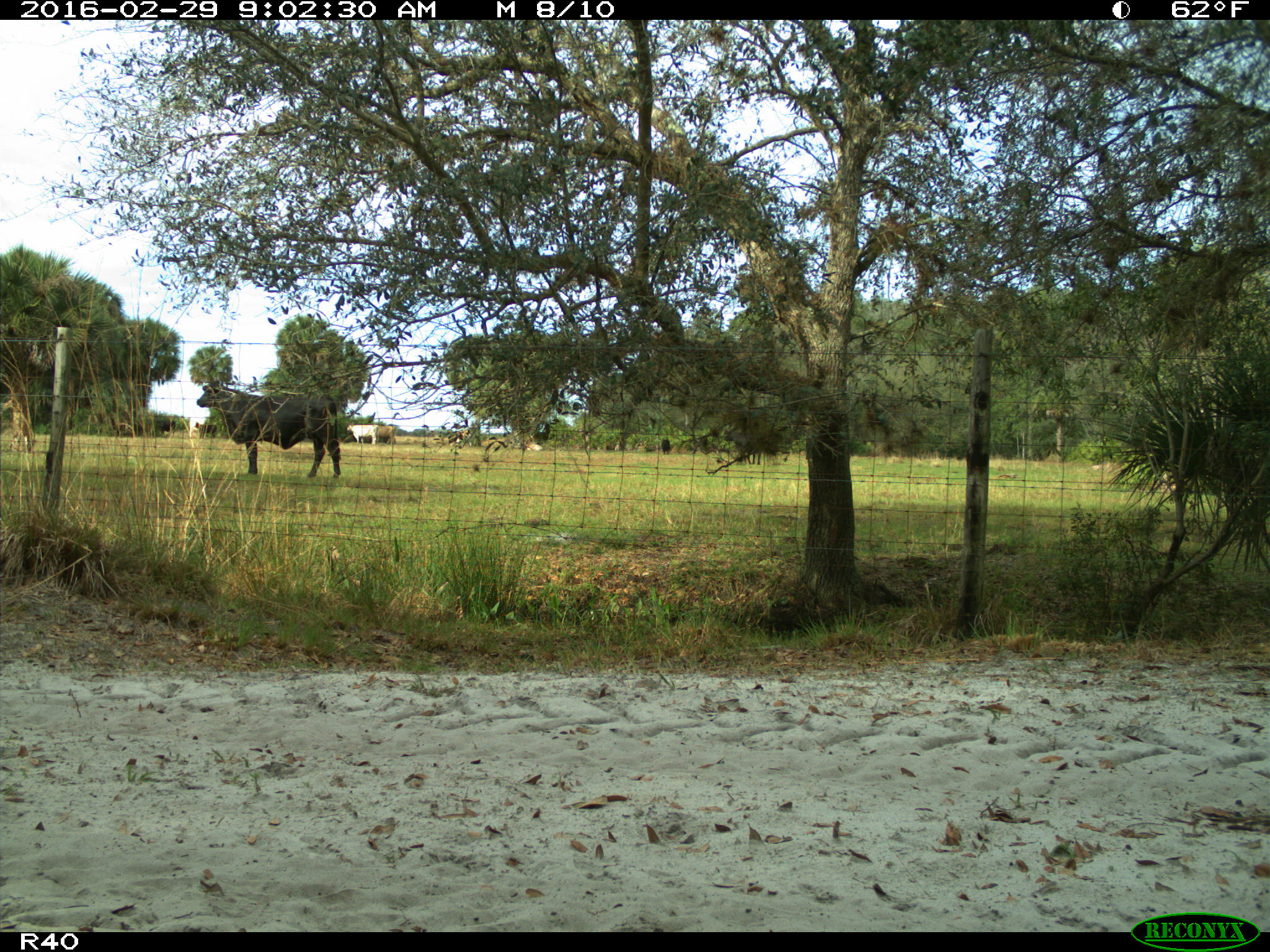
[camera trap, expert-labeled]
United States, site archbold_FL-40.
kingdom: Animalia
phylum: Chordata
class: Mammalia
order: Artiodactyla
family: Bovidae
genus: Bos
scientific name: Bos taurus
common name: domestic cow